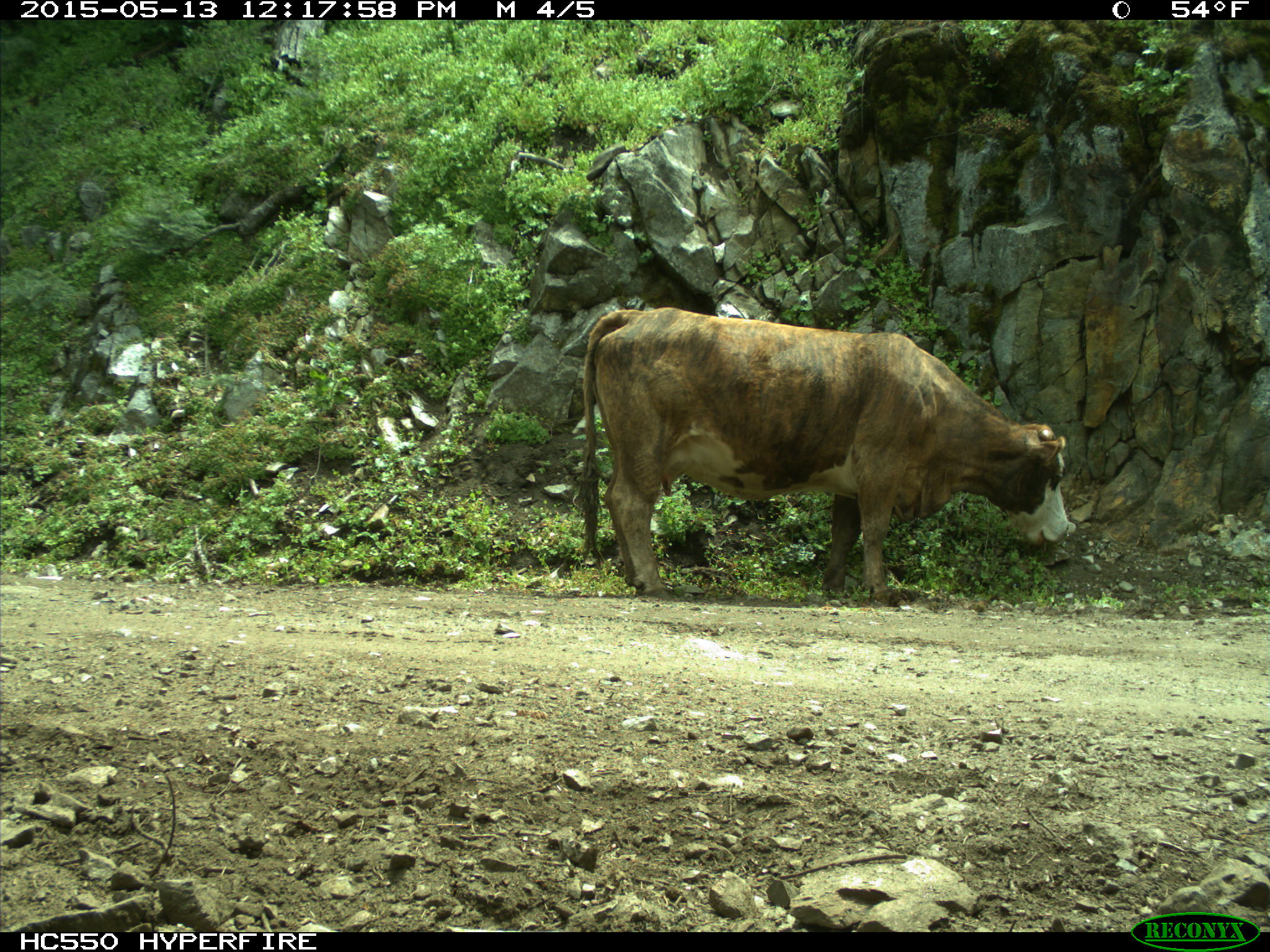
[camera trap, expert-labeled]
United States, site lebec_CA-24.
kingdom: Animalia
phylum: Chordata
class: Mammalia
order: Artiodactyla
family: Bovidae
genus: Bos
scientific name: Bos taurus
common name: domestic cow